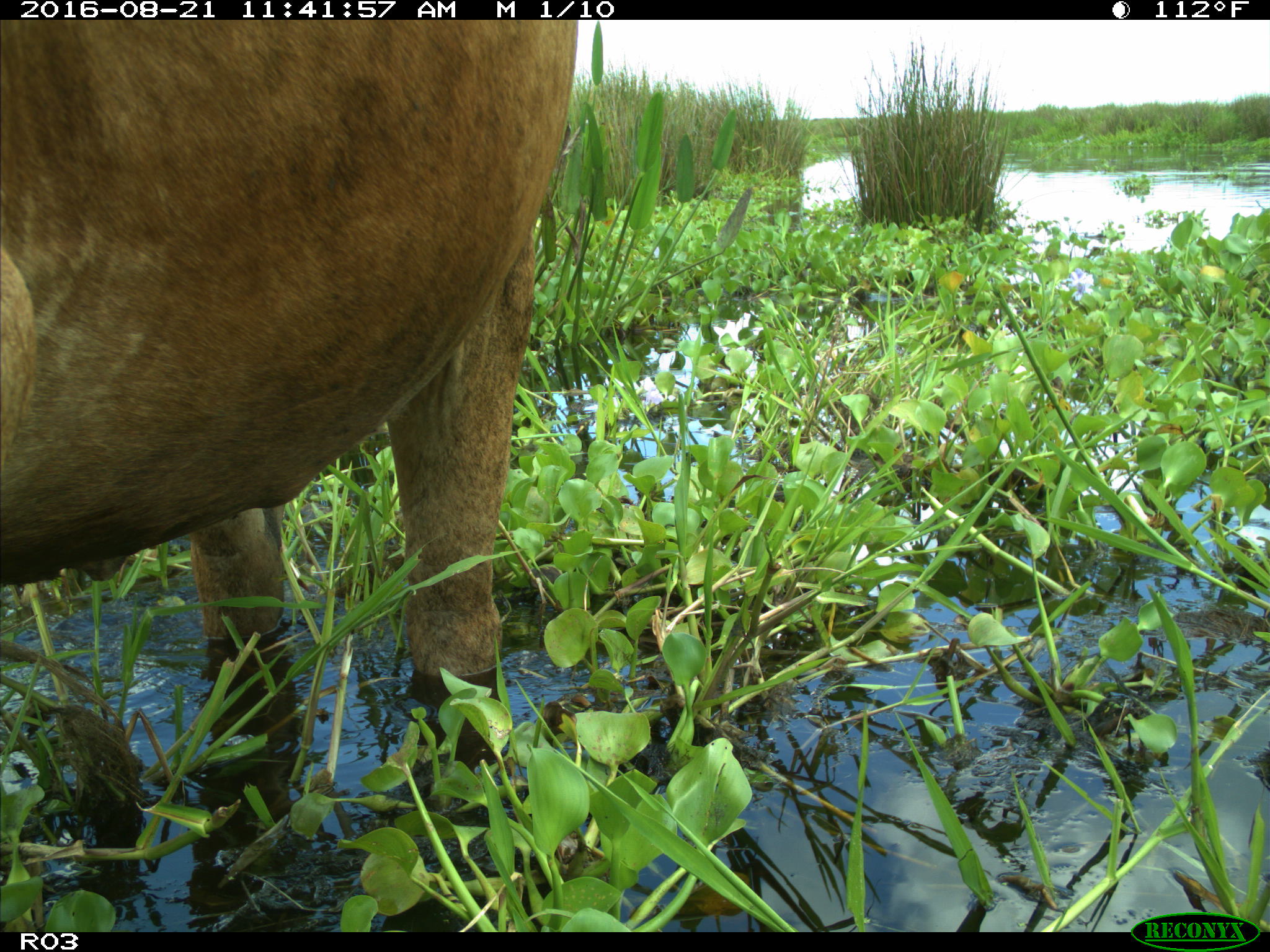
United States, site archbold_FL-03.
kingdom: Animalia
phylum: Chordata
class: Mammalia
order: Artiodactyla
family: Bovidae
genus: Bos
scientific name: Bos taurus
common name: domestic cow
Bos taurus (domestic cow).